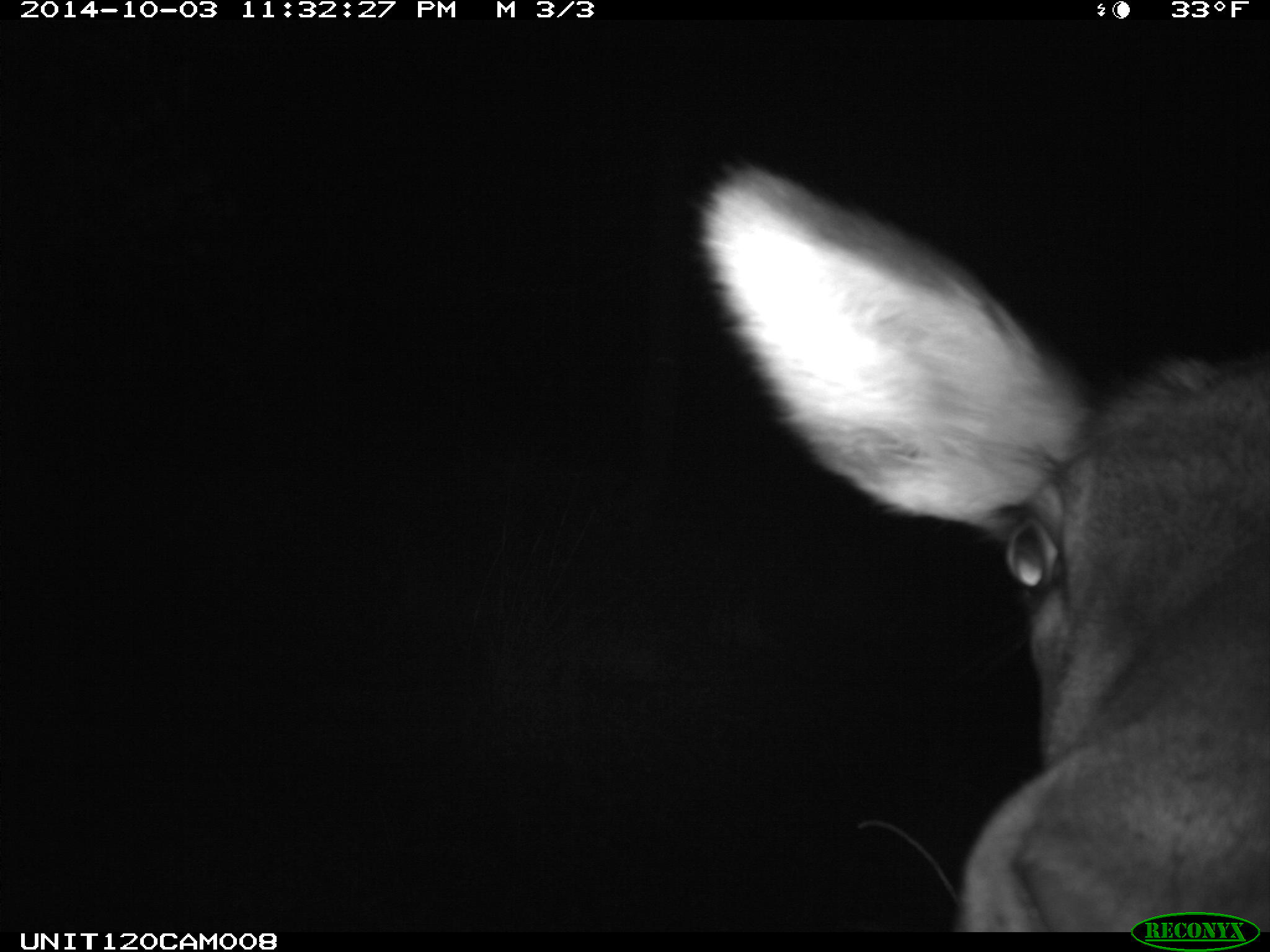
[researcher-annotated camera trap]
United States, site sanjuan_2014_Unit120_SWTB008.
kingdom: Animalia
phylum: Chordata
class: Mammalia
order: Artiodactyla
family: Cervidae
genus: Cervus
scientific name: Cervus elaphus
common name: red deer